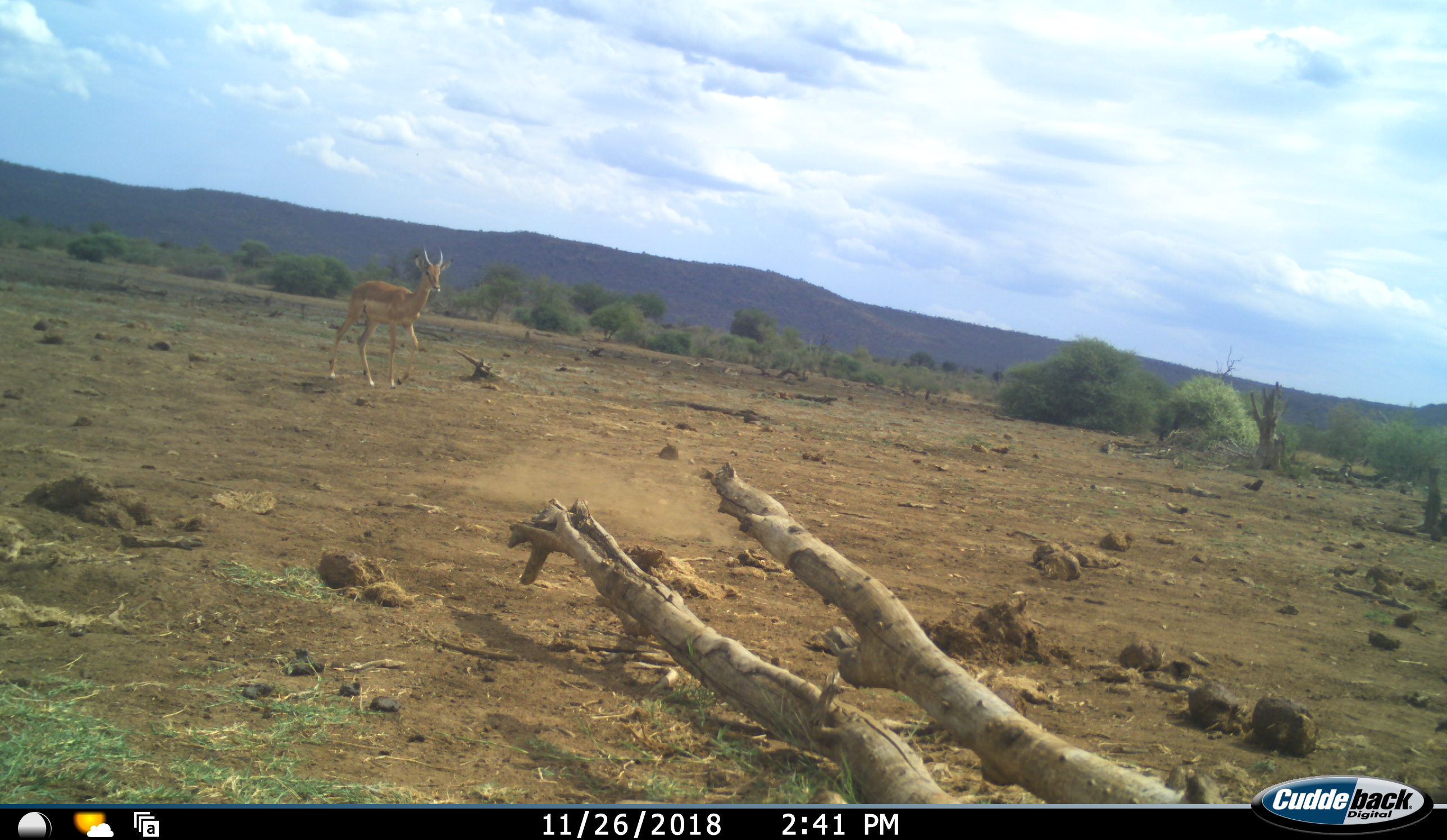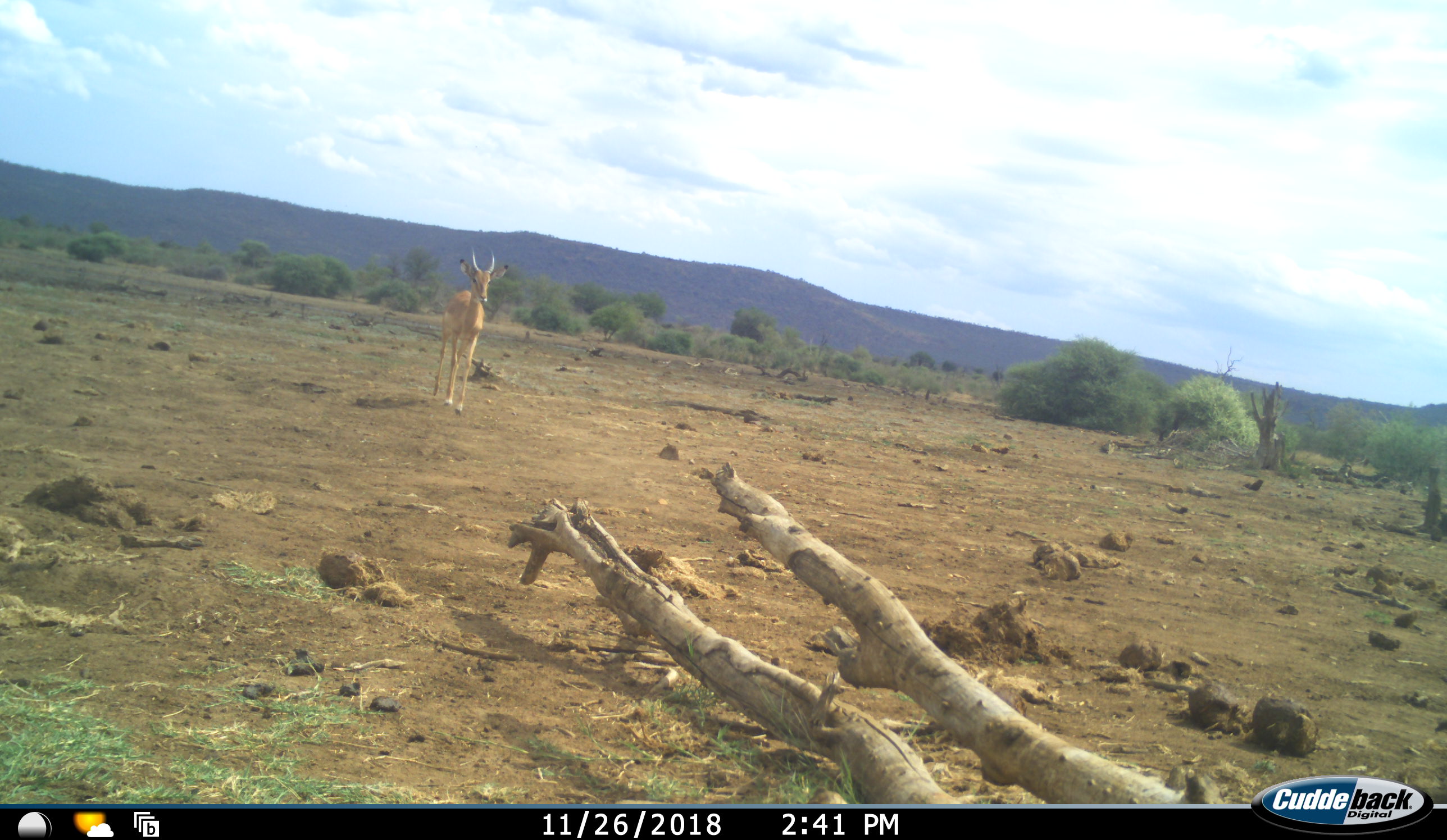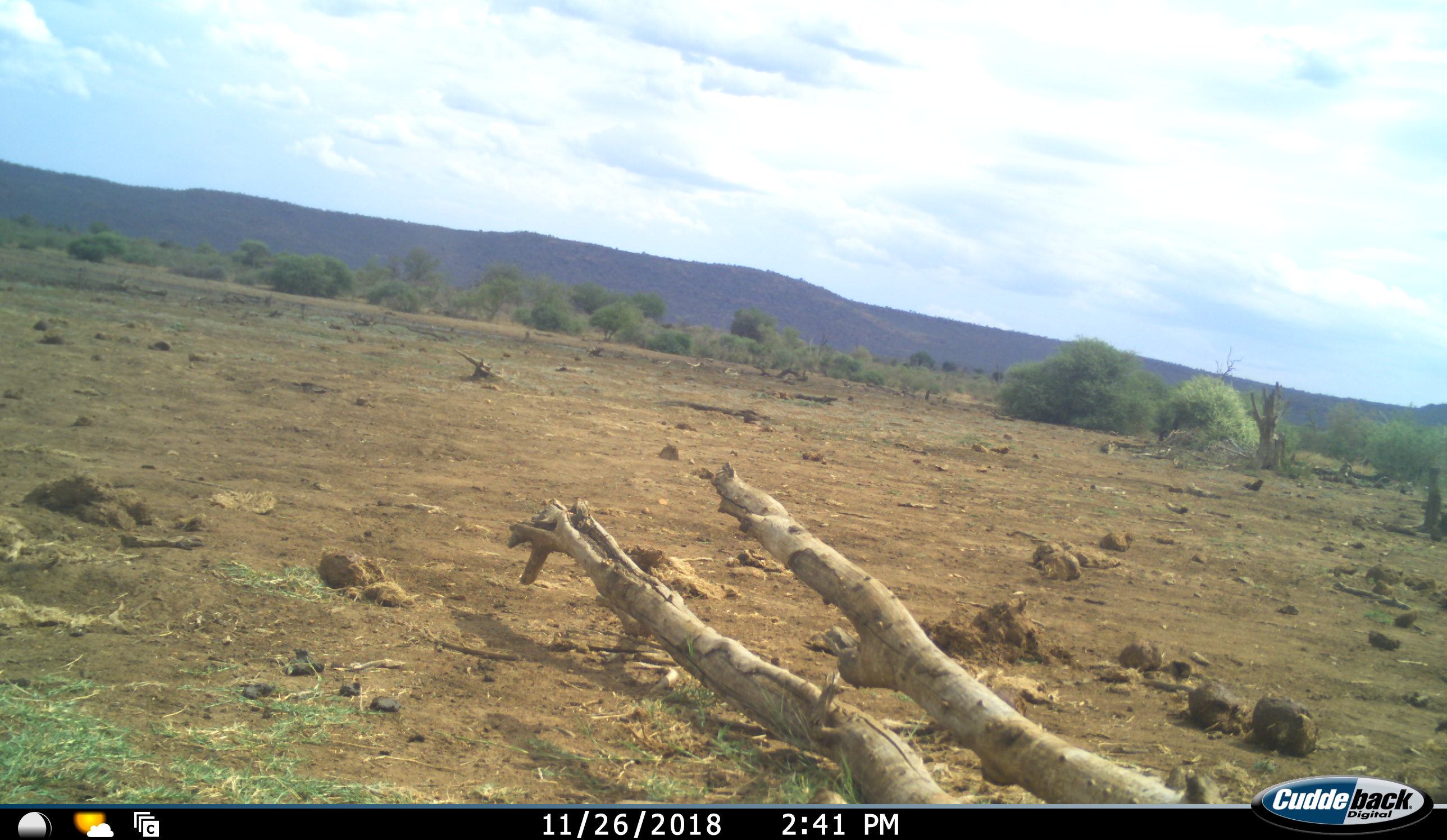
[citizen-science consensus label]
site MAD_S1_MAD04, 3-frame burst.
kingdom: Animalia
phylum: Chordata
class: Mammalia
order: Artiodactyla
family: Bovidae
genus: Aepyceros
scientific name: Aepyceros melampus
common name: impala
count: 1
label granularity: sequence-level